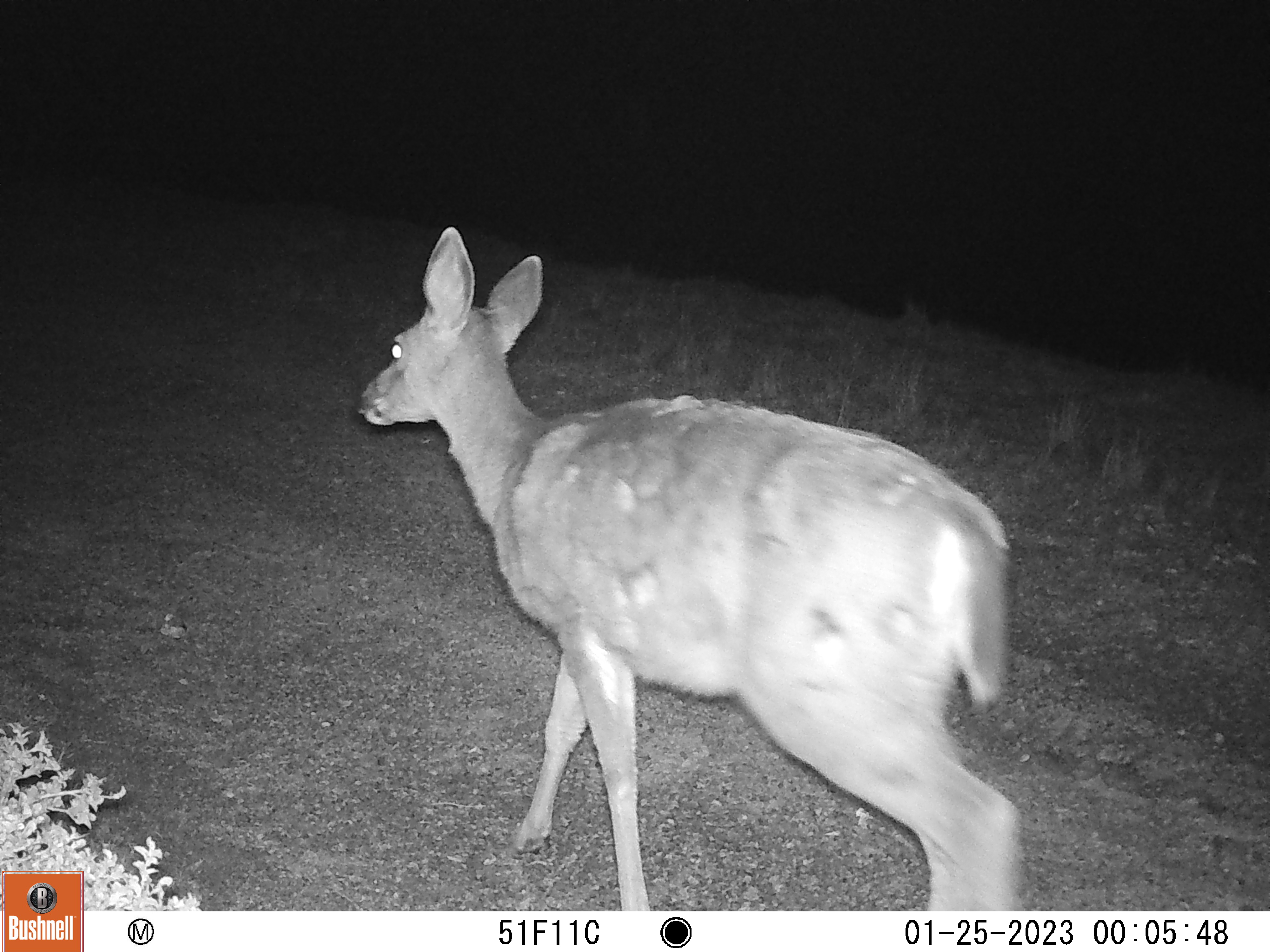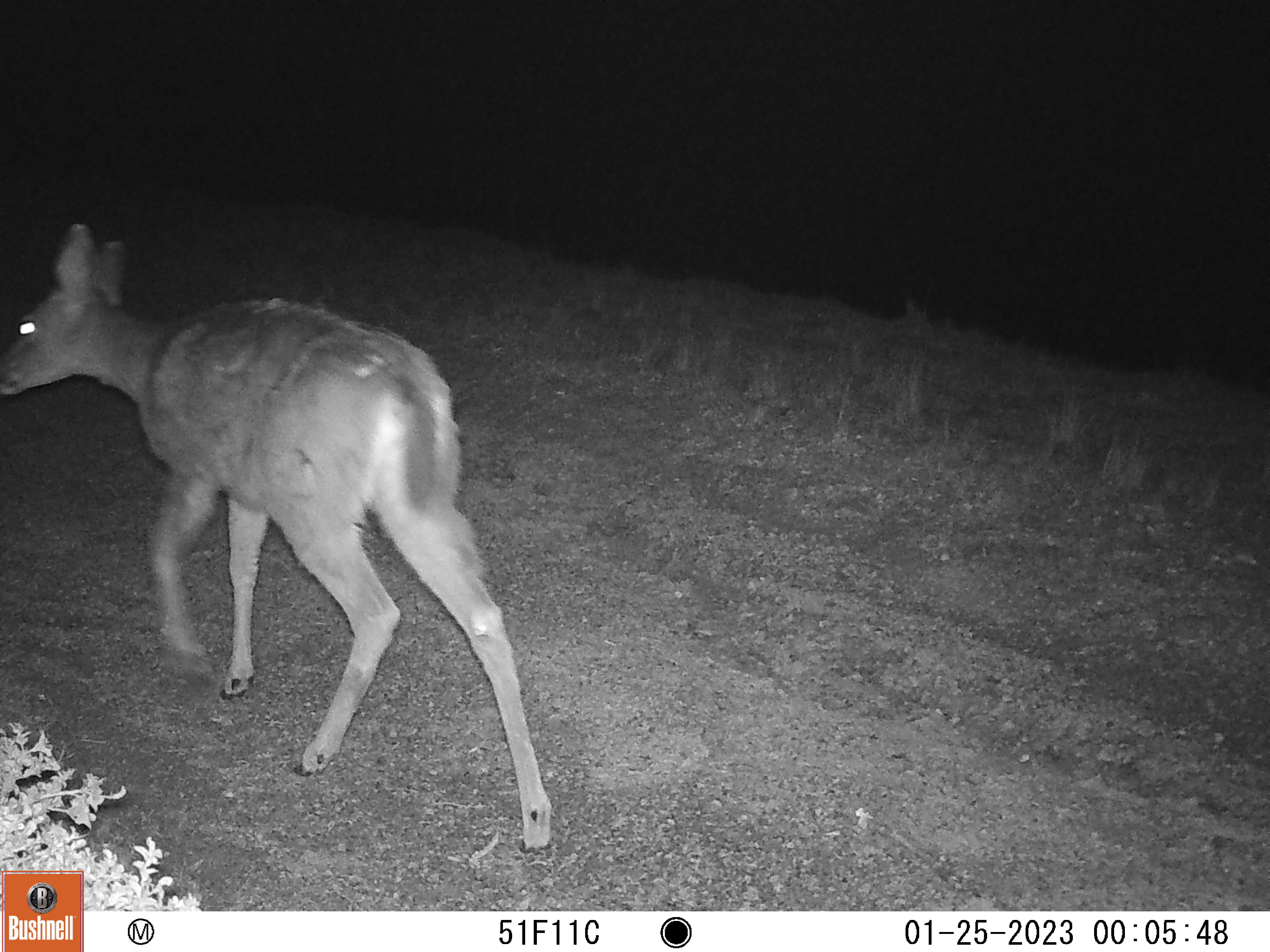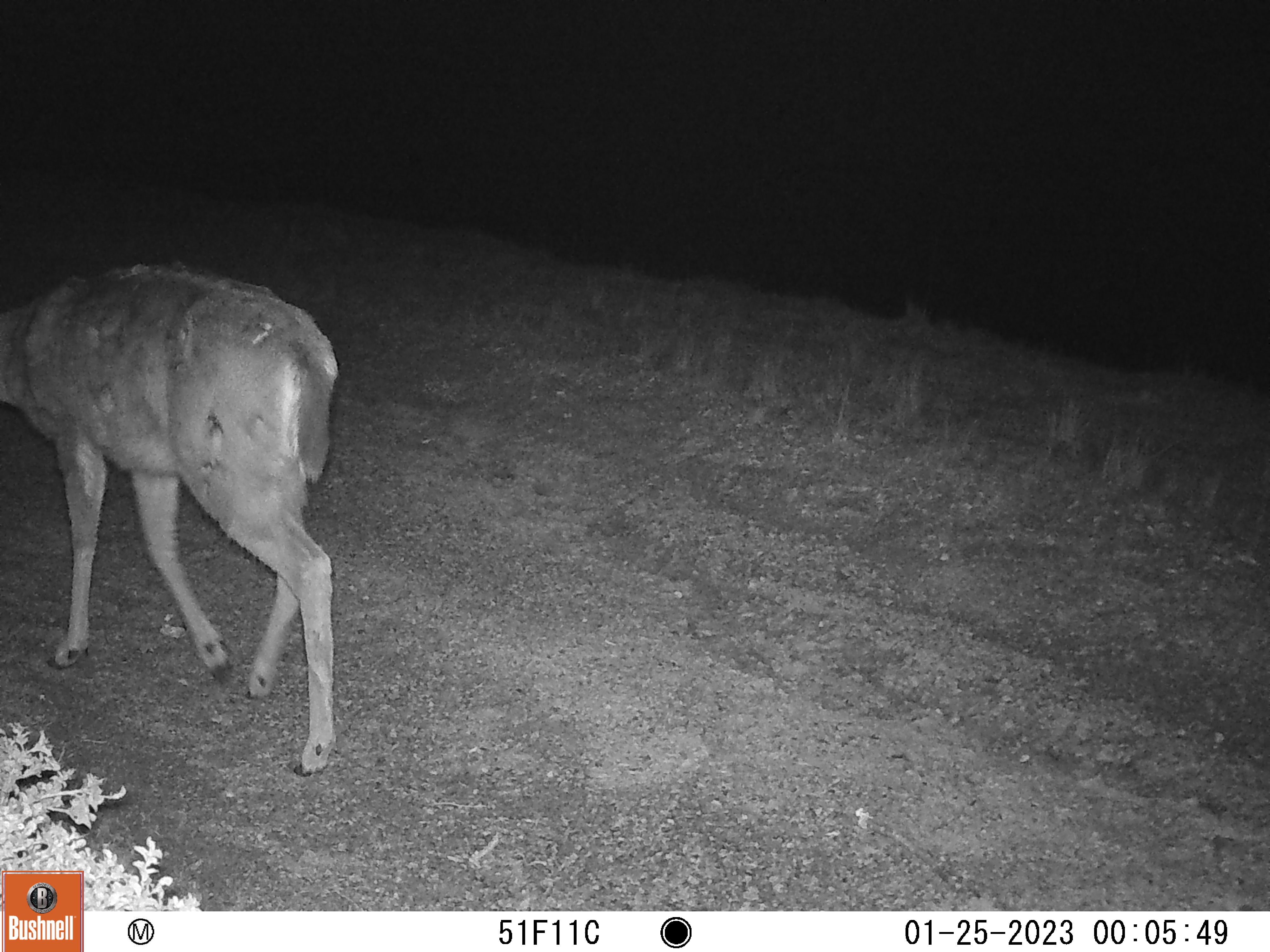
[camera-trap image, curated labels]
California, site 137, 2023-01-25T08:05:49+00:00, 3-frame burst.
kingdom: Animalia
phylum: Chordata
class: Mammalia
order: Artiodactyla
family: Cervidae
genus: Odocoileus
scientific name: Odocoileus hemionus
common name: mule deer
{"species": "mule deer (Odocoileus hemionus)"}